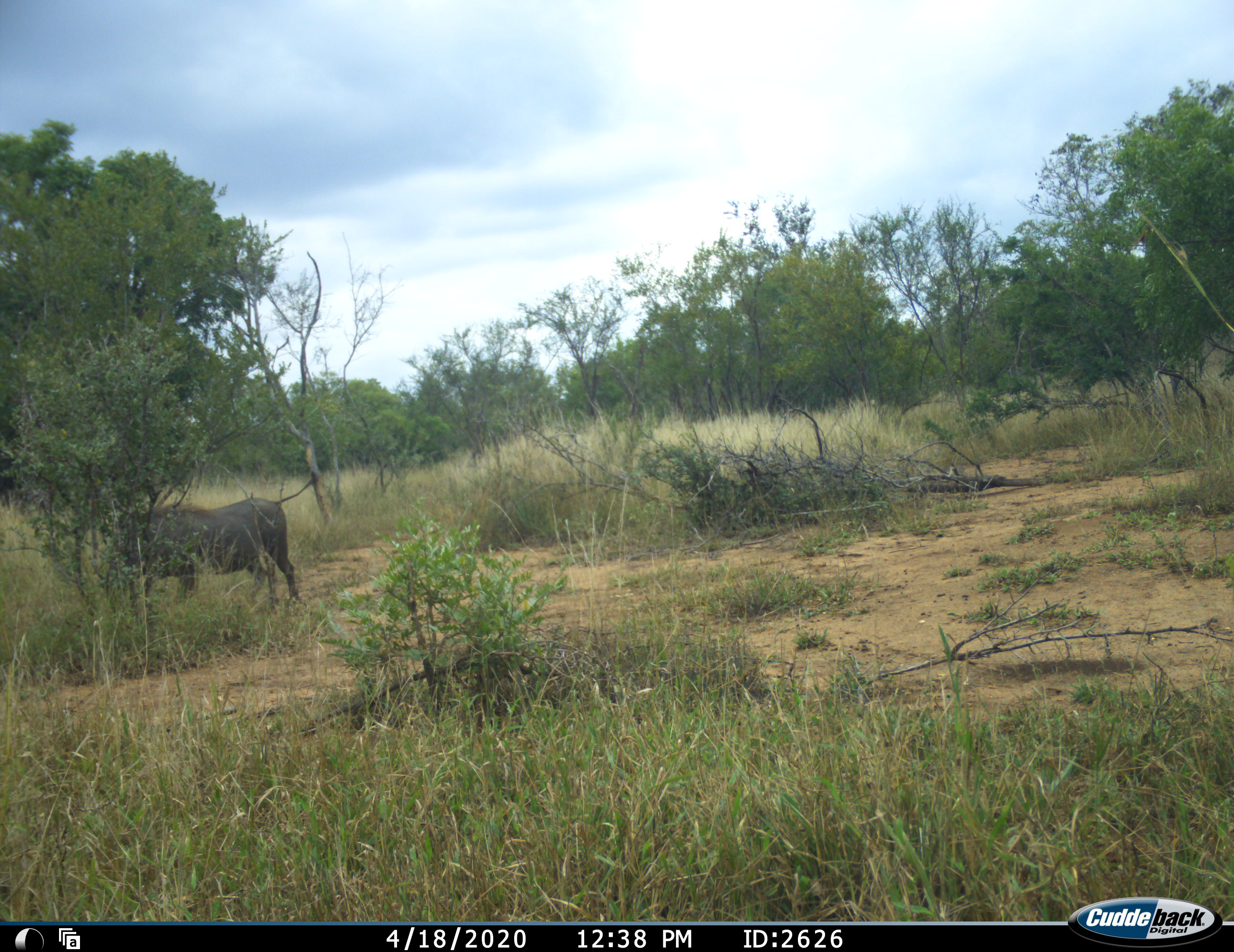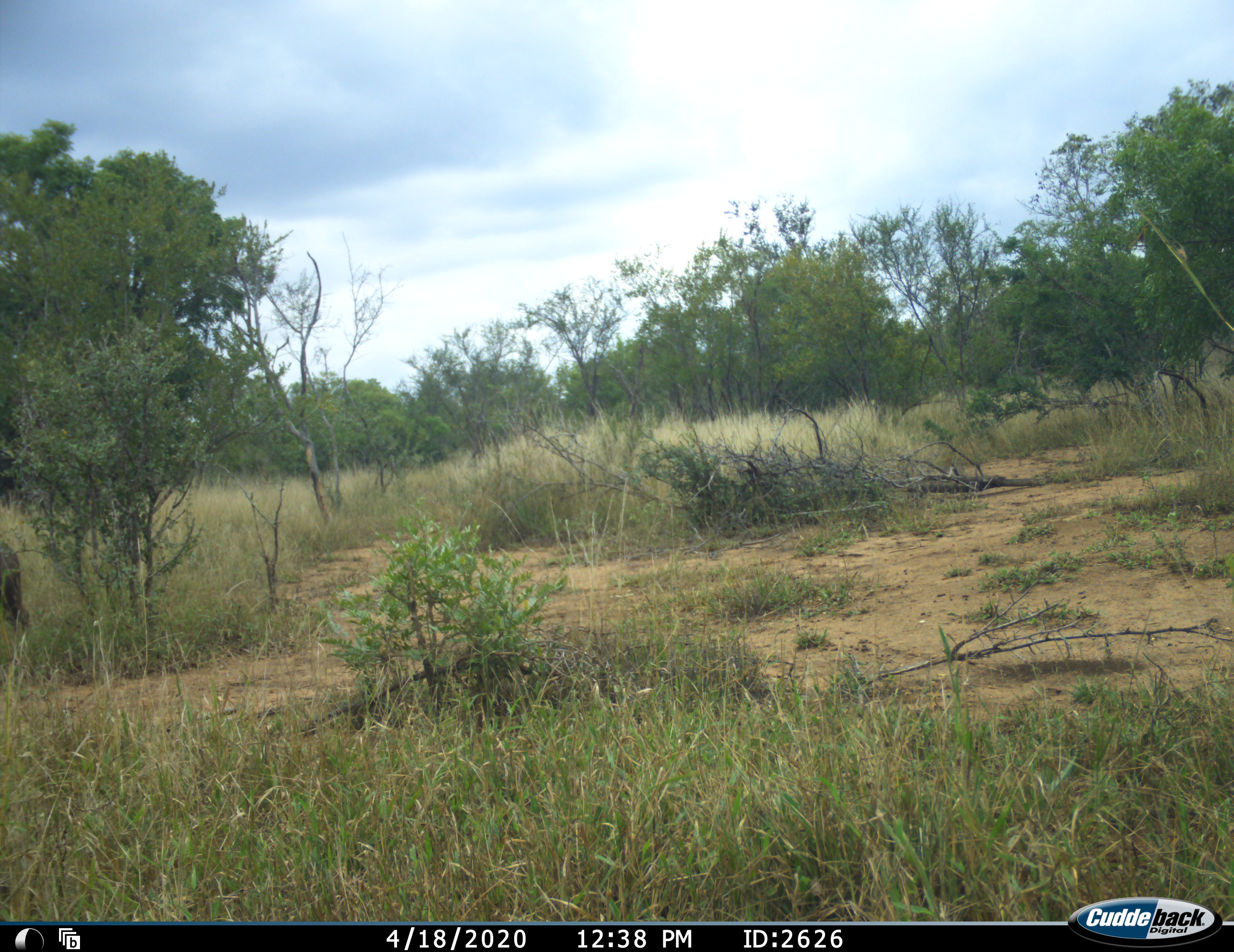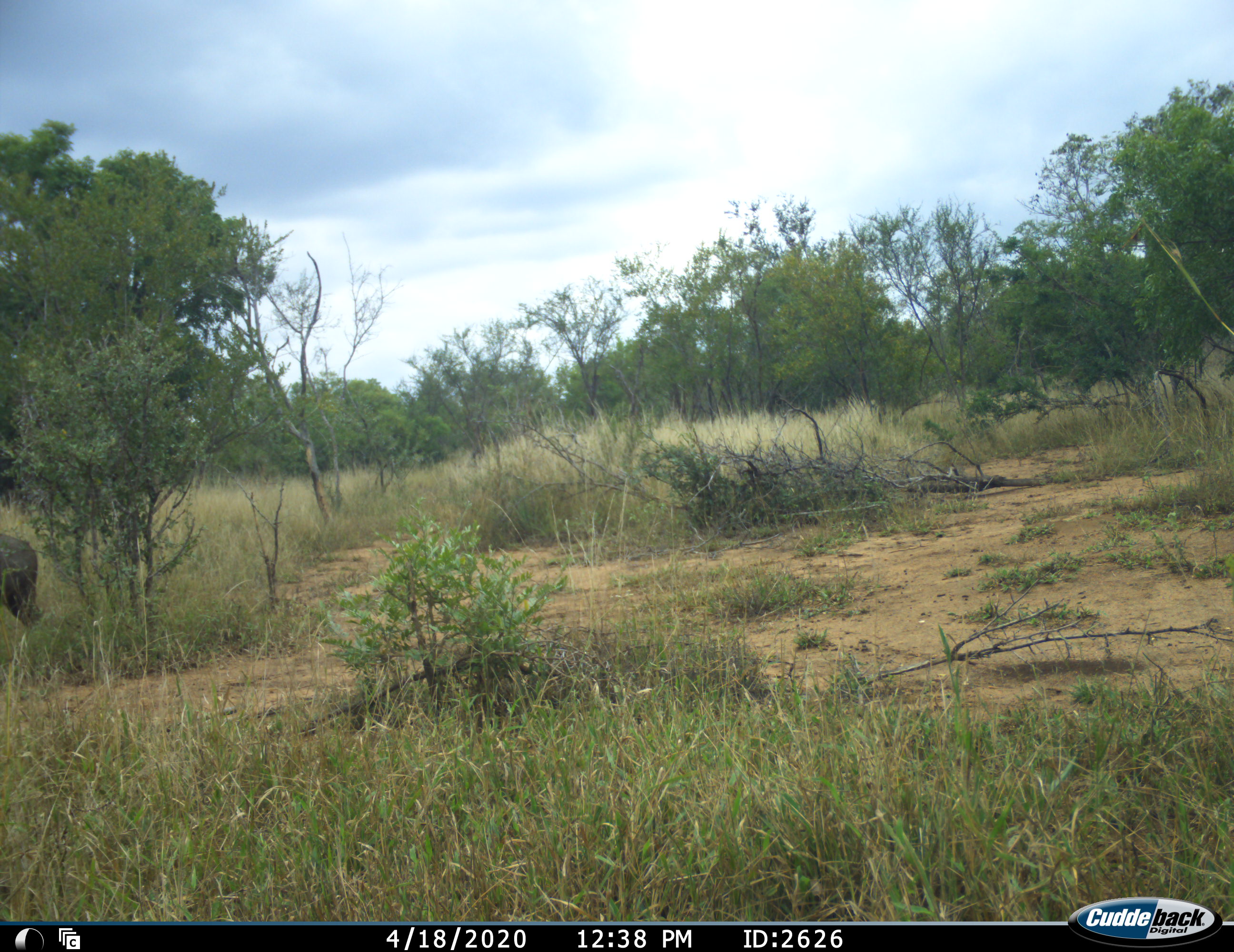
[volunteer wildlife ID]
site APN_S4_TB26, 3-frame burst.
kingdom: Animalia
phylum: Chordata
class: Mammalia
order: Artiodactyla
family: Suidae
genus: Phacochoerus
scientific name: Phacochoerus africanus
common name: warthog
Warthog (Phacochoerus africanus), count 1. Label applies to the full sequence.